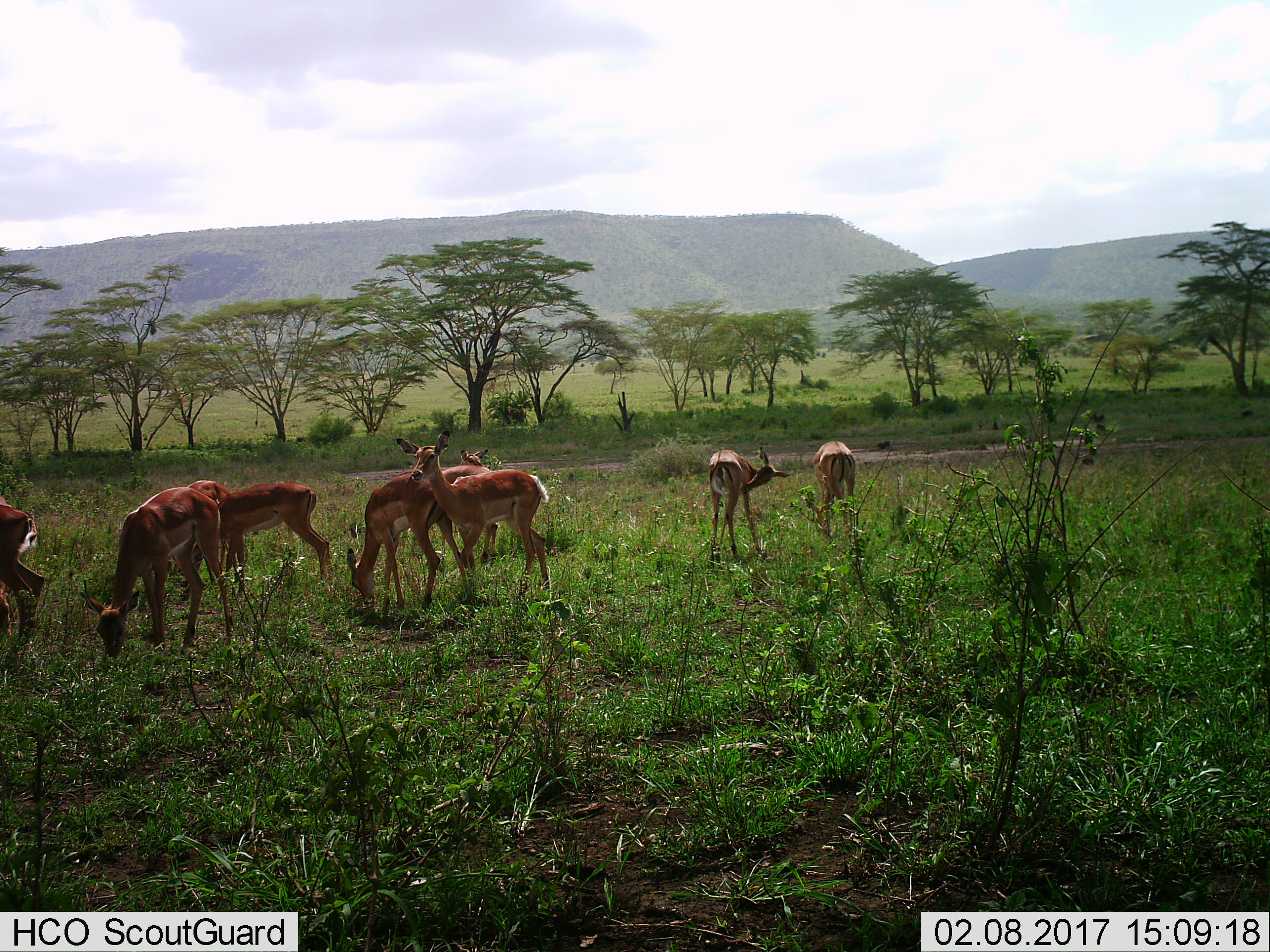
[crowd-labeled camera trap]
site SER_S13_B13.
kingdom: Animalia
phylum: Chordata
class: Mammalia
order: Artiodactyla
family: Bovidae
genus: Aepyceros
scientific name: Aepyceros melampus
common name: impala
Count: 9.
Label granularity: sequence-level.